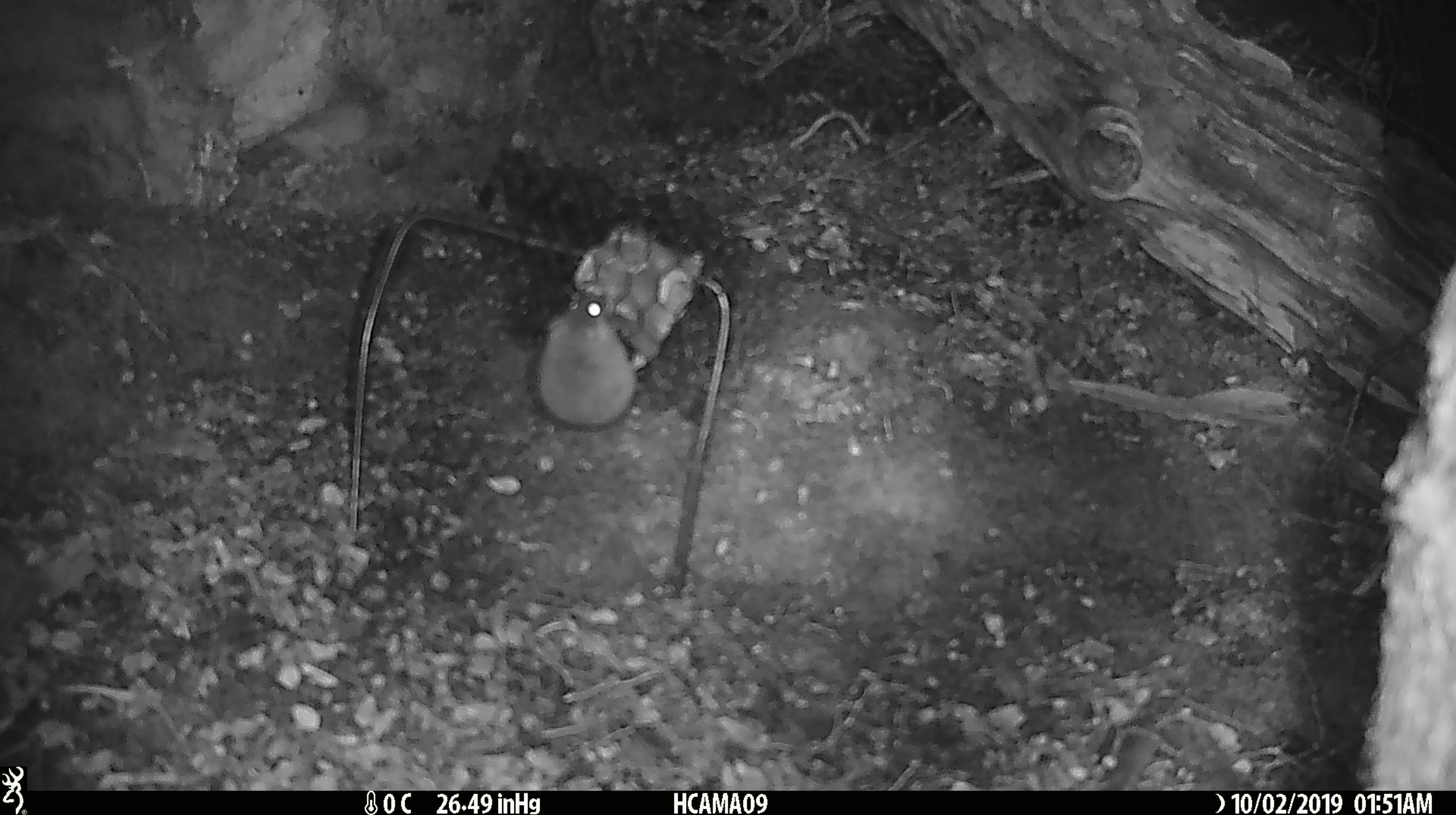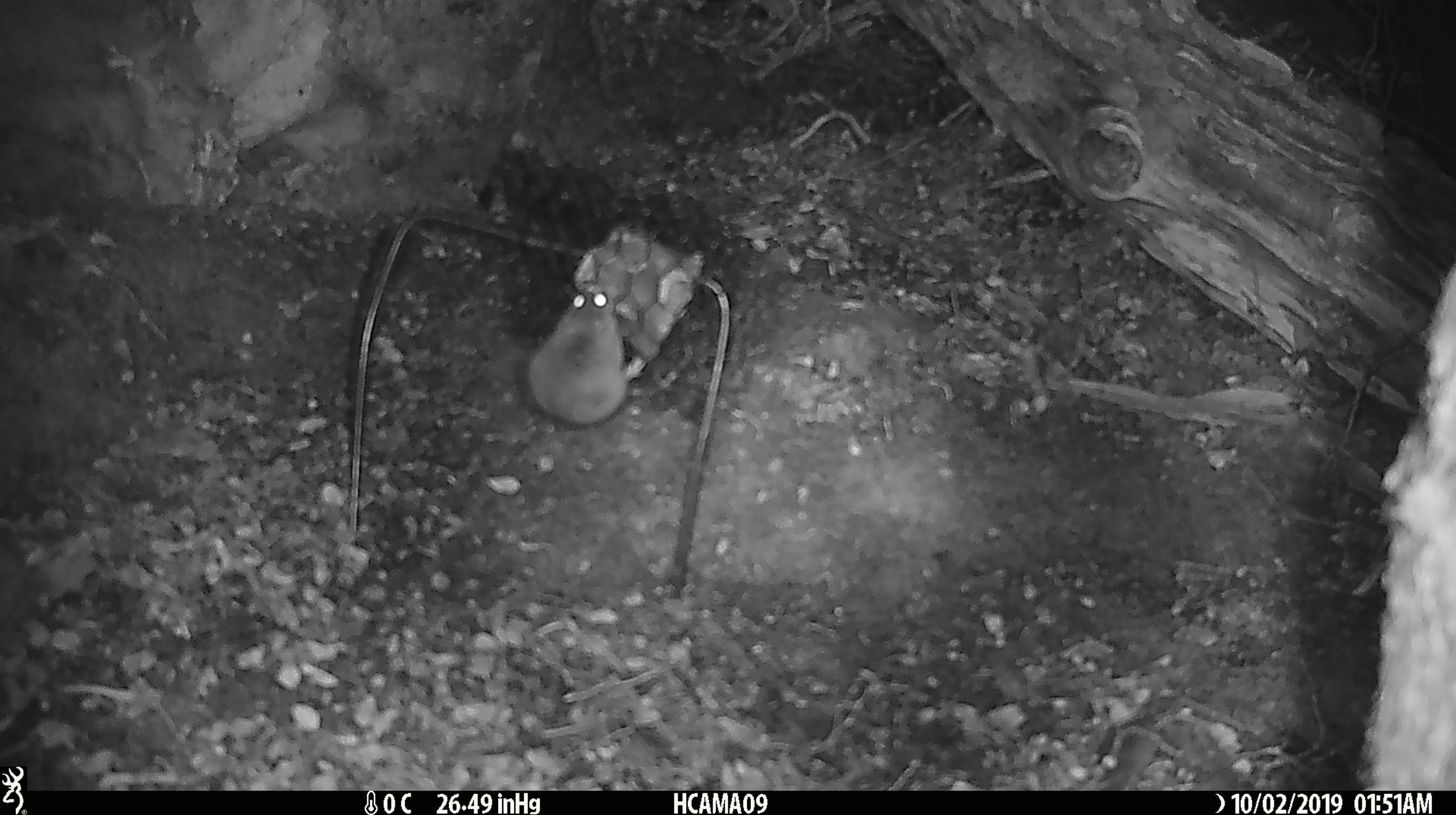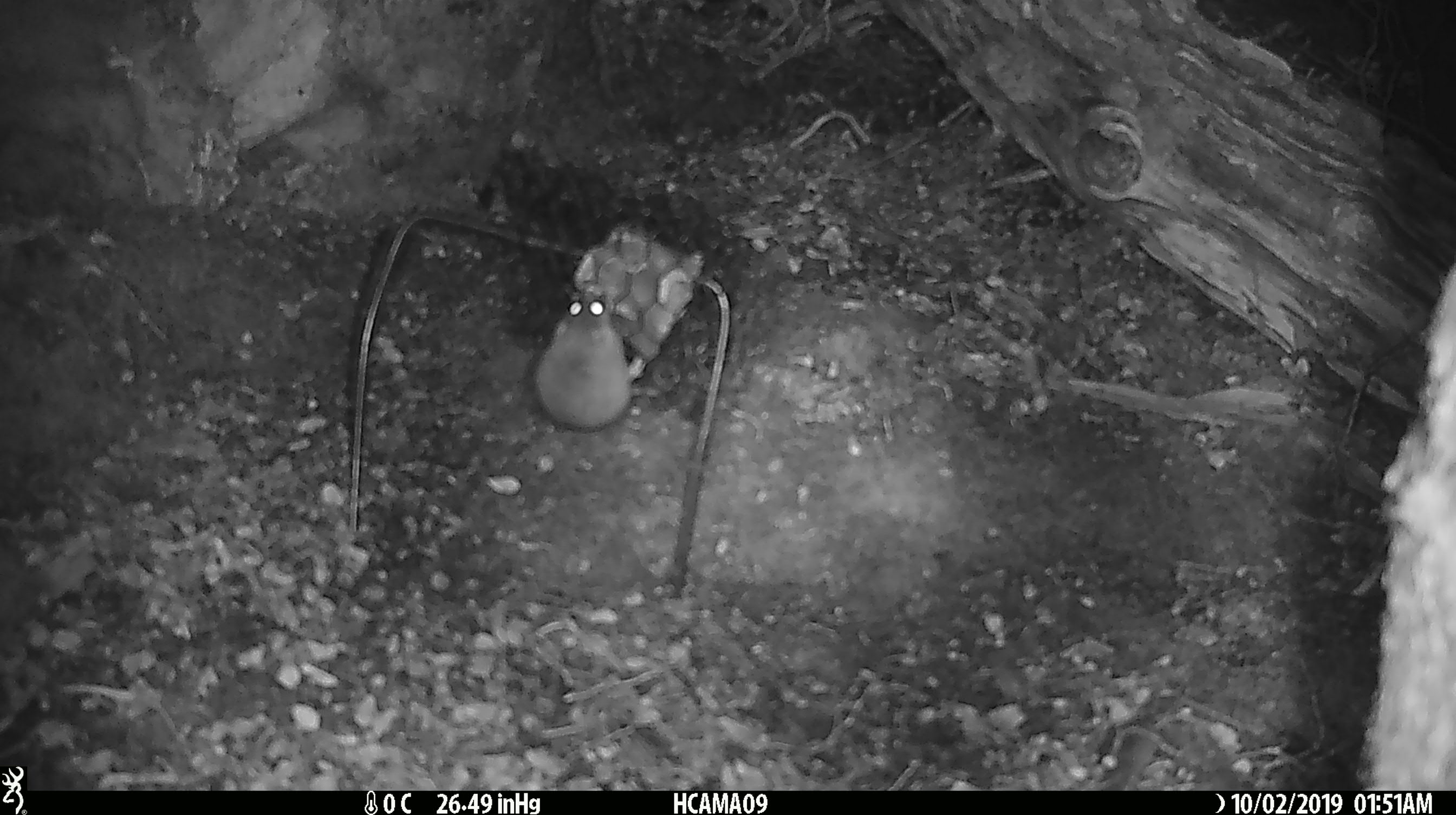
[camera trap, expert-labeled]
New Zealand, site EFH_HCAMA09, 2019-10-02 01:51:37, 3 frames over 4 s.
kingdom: Animalia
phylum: Chordata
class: Mammalia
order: Rodentia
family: Muridae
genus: Mus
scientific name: Mus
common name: mouse